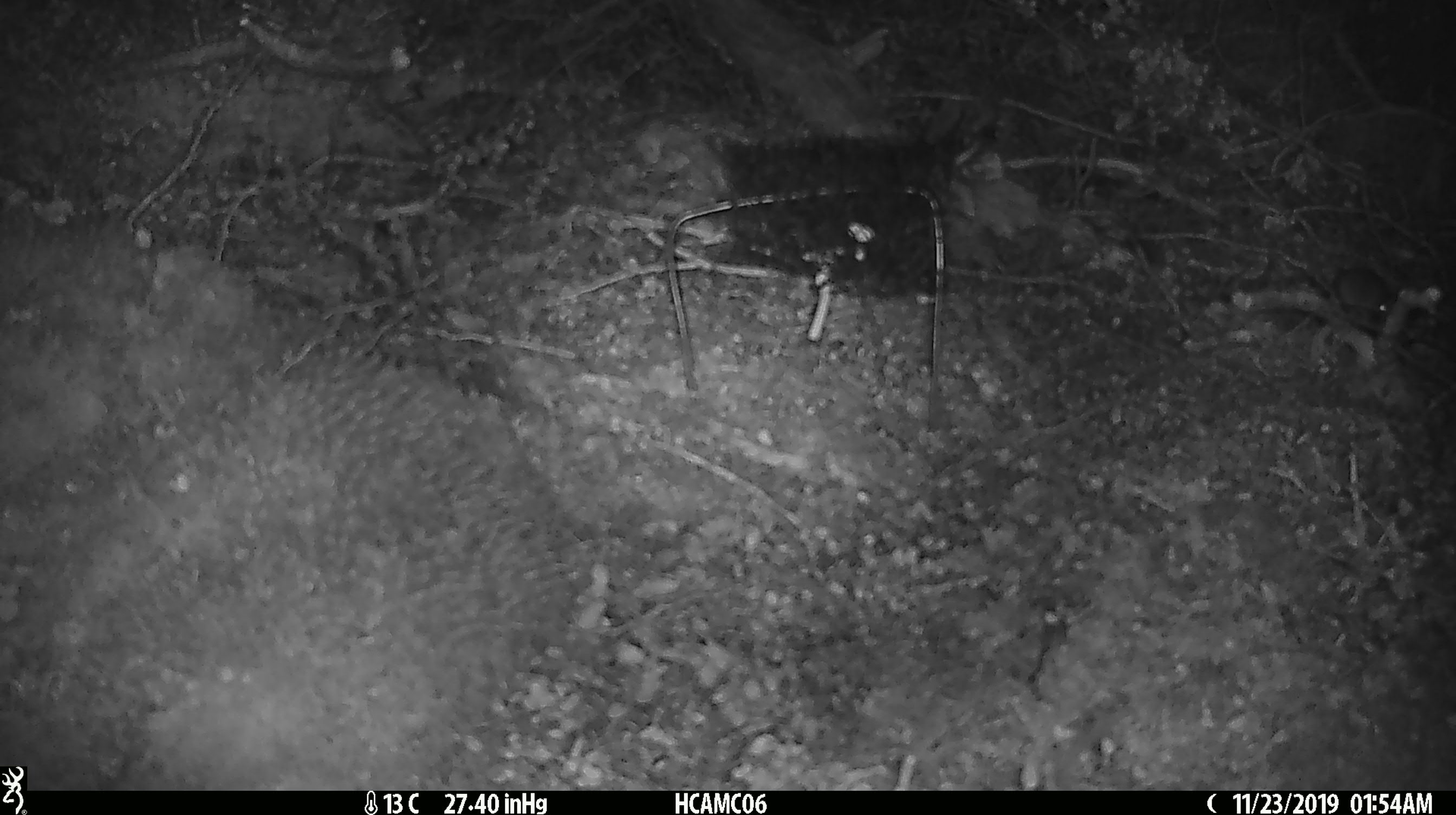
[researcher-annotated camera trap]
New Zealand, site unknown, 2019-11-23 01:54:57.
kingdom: Animalia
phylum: Chordata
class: Mammalia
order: Rodentia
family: Muridae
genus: Mus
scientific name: Mus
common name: mouse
Mouse (Mus).